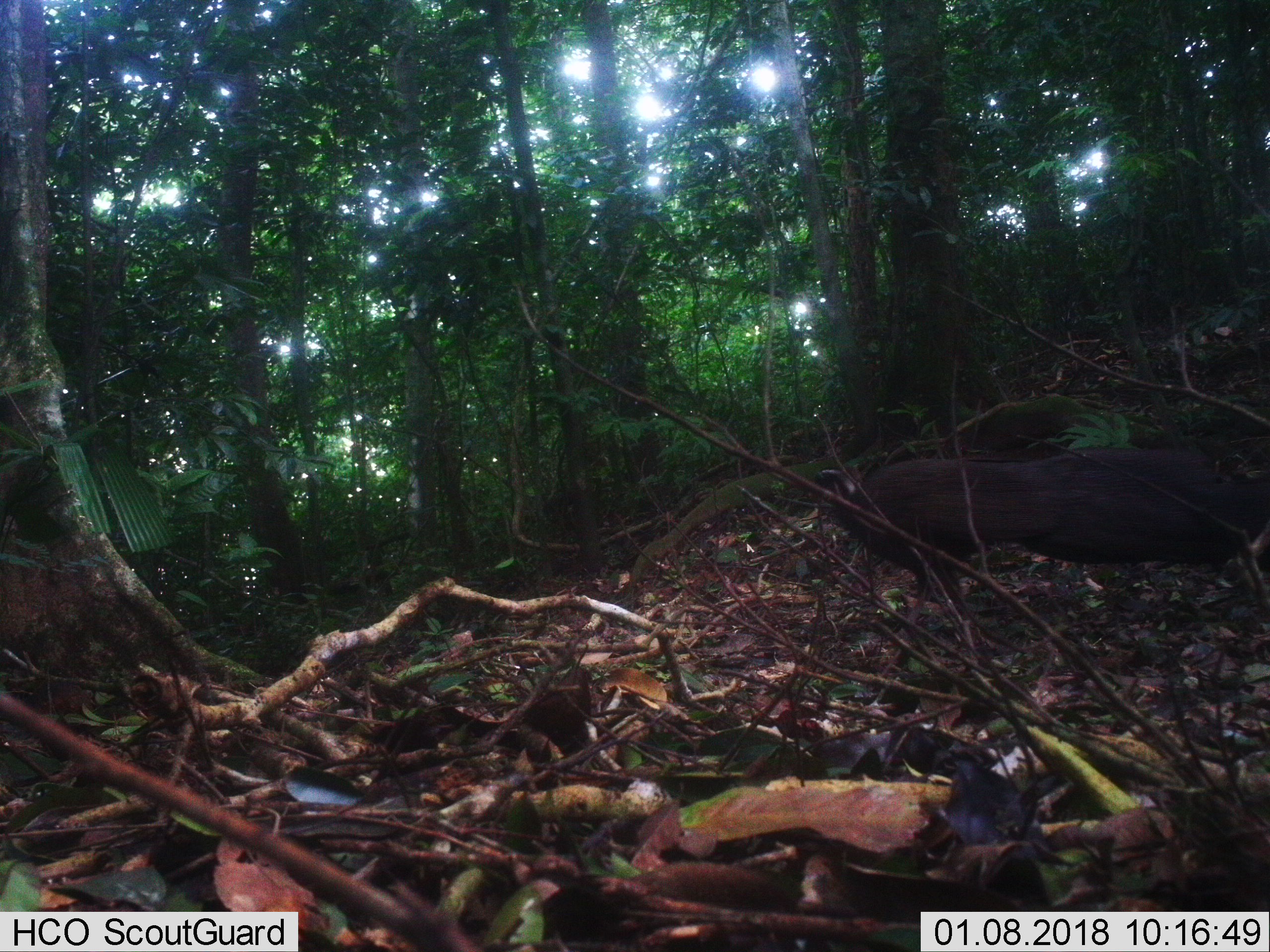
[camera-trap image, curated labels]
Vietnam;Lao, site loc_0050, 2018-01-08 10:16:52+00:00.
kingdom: Animalia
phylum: Chordata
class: Aves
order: Galliformes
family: Phasianidae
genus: Rheinardia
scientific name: Rheinardia ocellata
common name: crested argus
Crested argus (Rheinardia ocellata). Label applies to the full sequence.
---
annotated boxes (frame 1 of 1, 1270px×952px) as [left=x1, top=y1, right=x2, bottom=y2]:
crested argus: [left=807, top=441, right=1270, bottom=644]